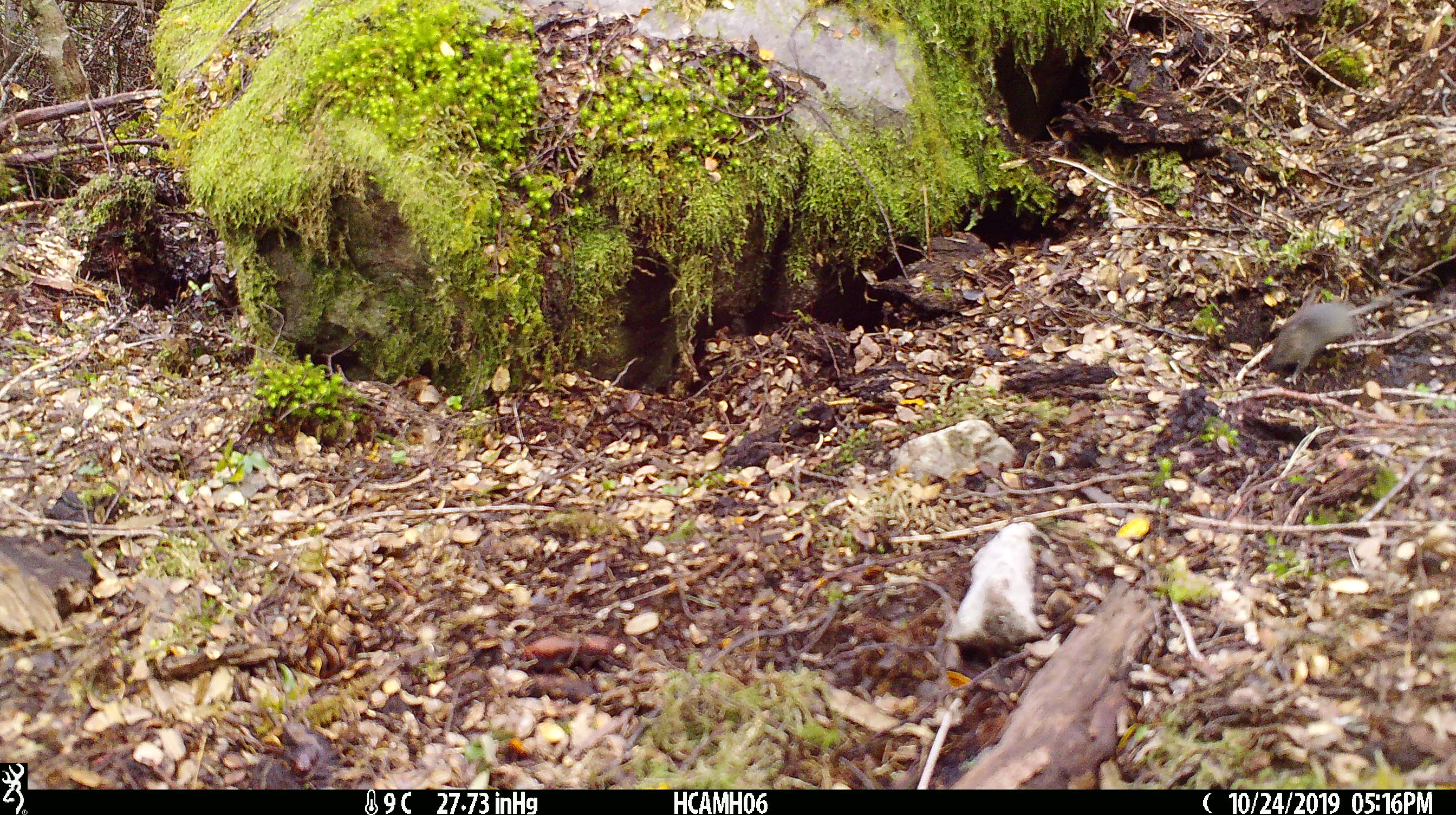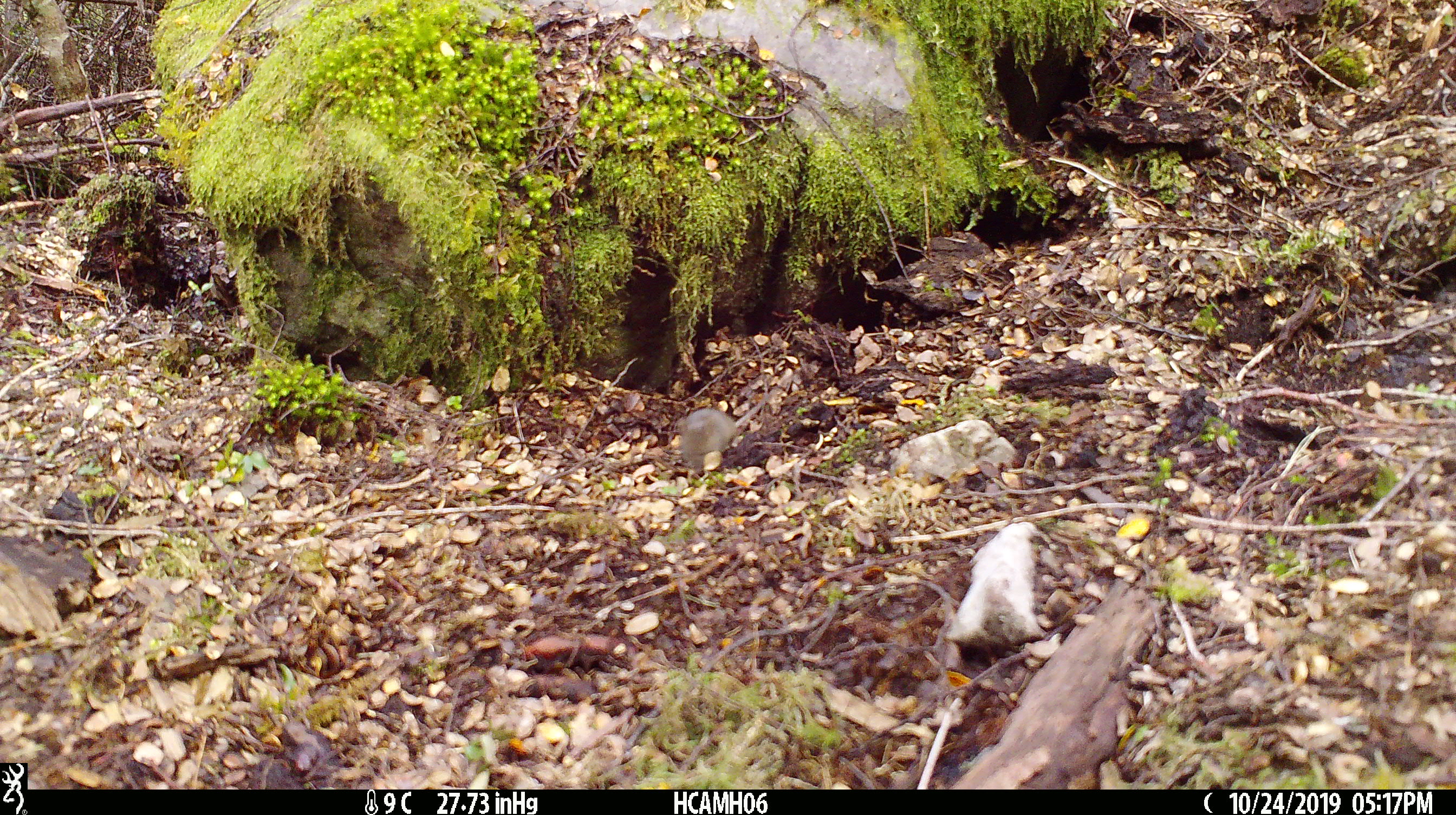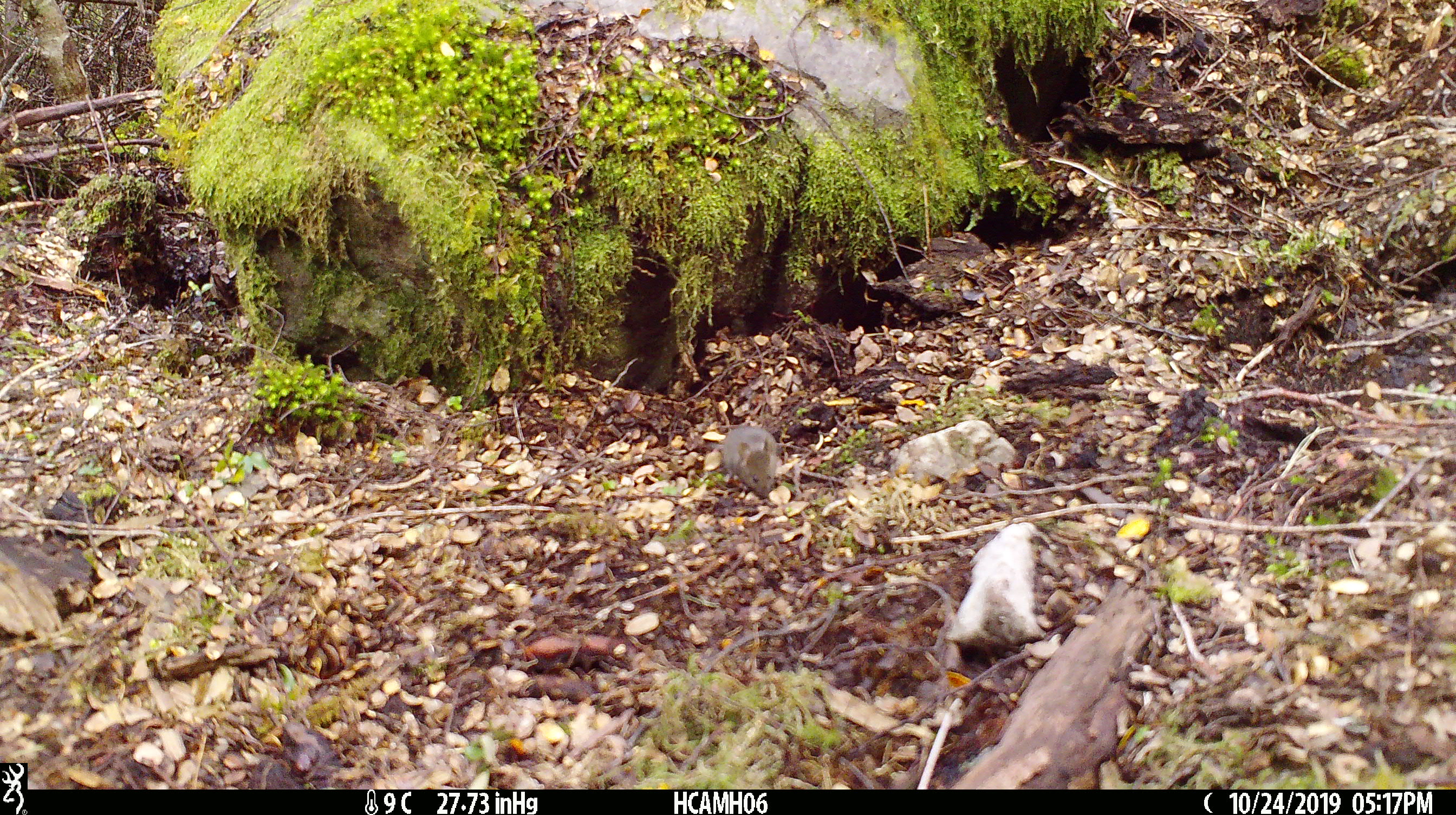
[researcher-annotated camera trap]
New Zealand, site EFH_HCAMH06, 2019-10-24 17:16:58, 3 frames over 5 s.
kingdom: Animalia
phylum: Chordata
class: Mammalia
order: Rodentia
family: Muridae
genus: Mus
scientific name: Mus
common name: mouse